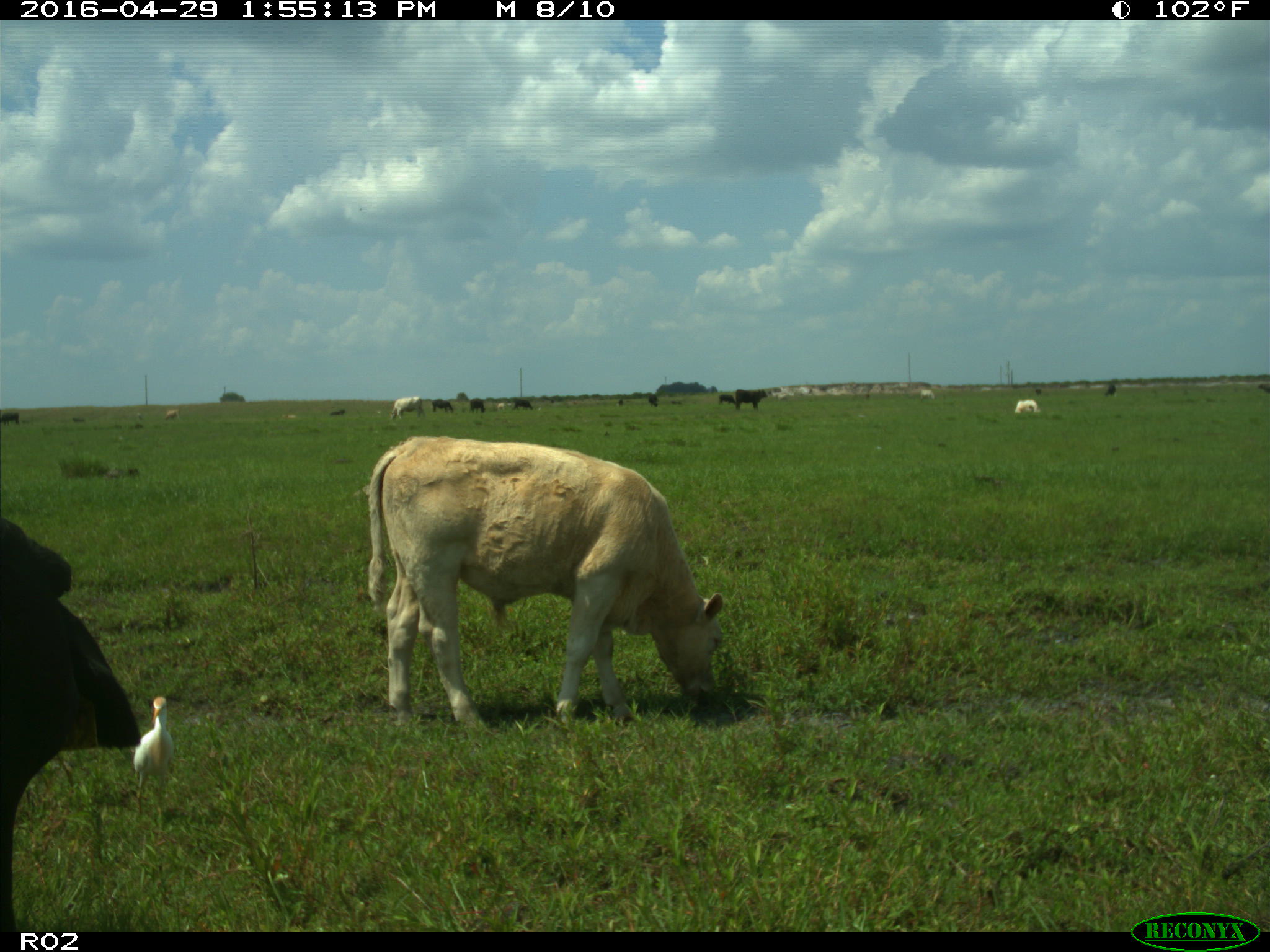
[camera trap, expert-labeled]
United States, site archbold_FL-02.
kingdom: Animalia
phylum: Chordata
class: Mammalia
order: Artiodactyla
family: Bovidae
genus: Bos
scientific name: Bos taurus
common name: domestic cow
Bos taurus (domestic cow).